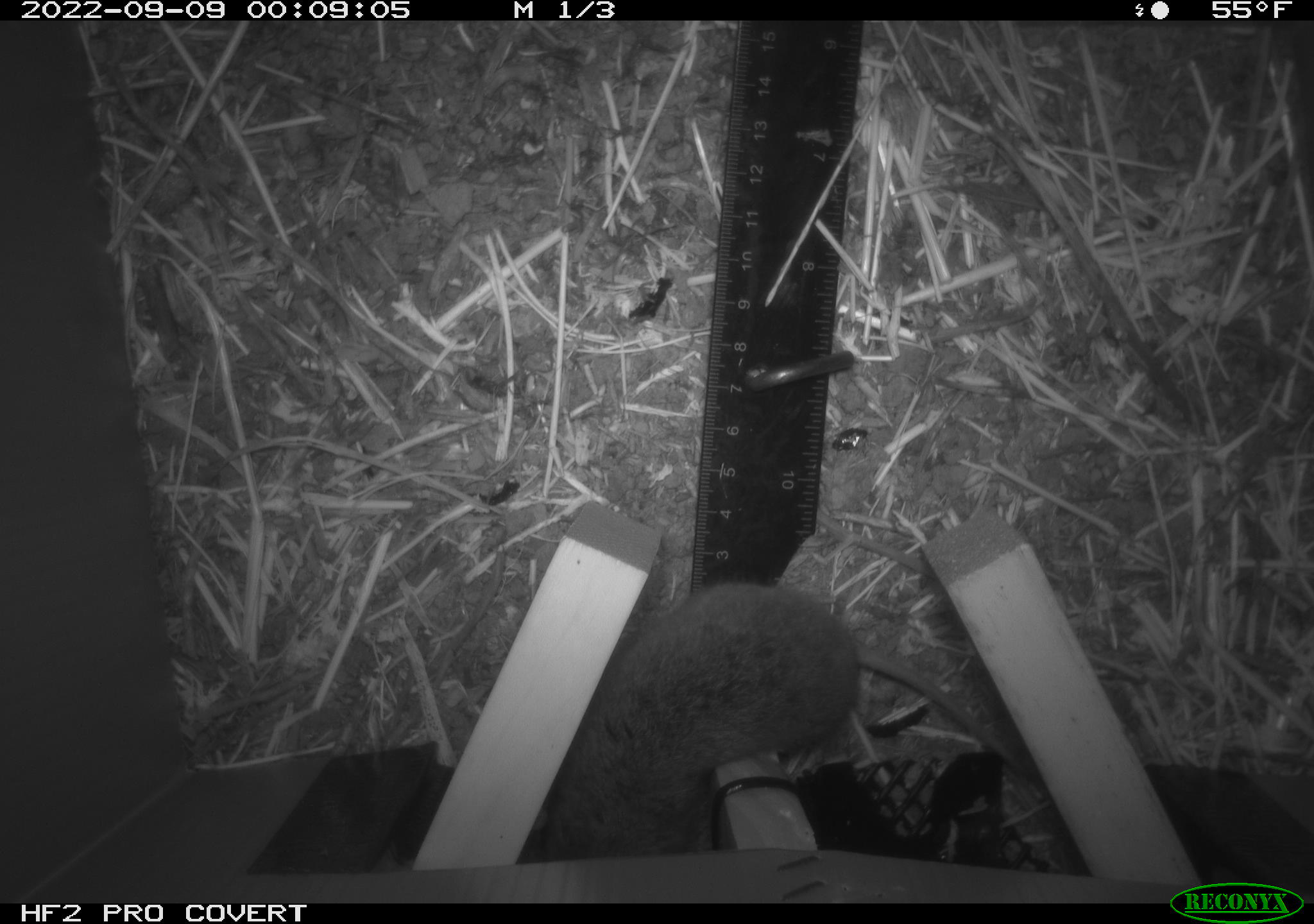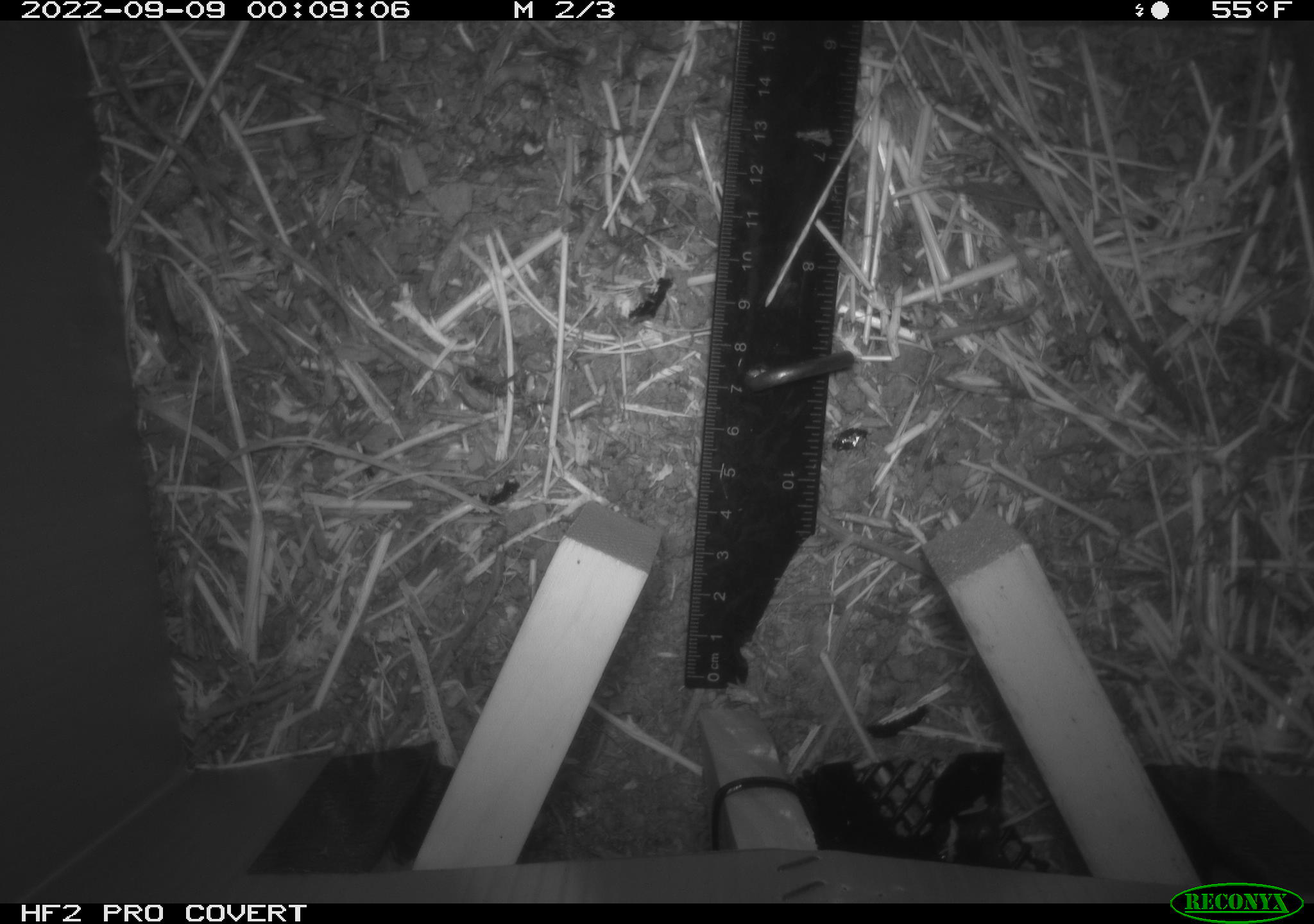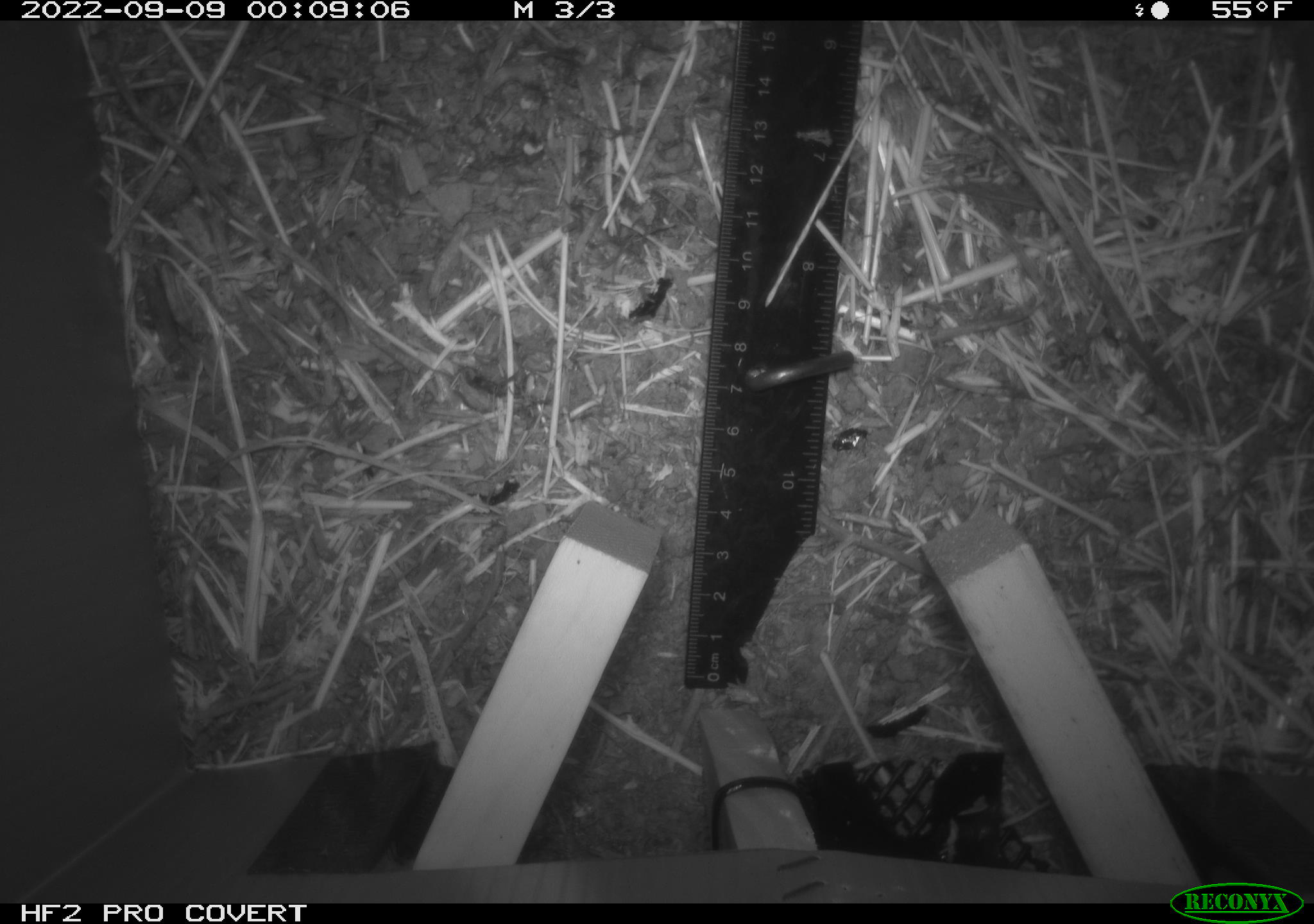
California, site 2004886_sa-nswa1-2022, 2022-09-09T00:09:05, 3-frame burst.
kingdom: Animalia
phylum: Chordata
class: Mammalia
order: Rodentia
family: Cricetidae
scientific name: Cricetidae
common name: hamsters, voles, lemmings, and allies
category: cricetidae family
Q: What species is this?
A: Cricetidae family (hamsters, voles, lemmings, and allies) (Cricetidae).